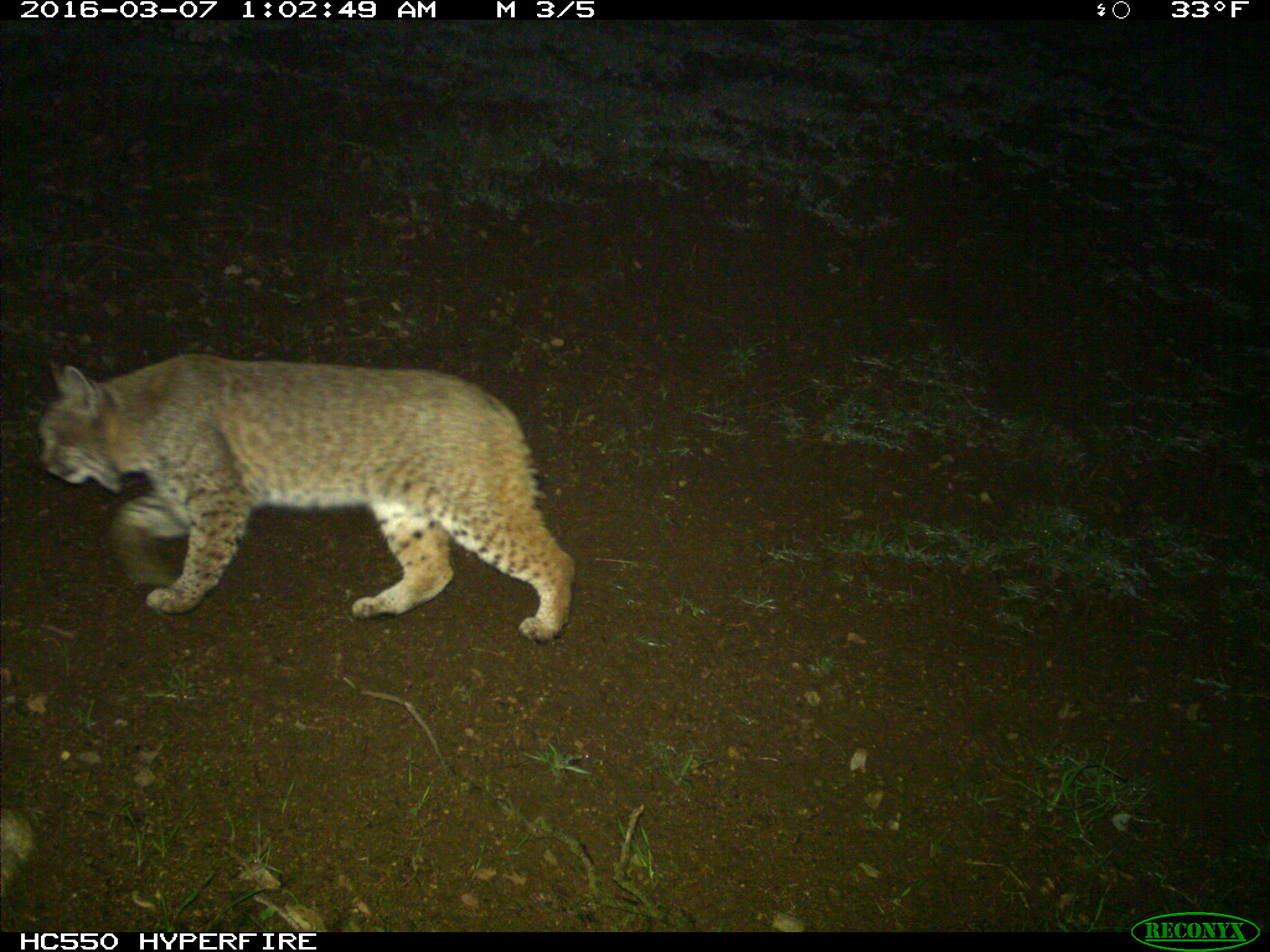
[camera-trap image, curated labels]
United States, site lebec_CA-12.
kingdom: Animalia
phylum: Chordata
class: Mammalia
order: Carnivora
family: Felidae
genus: Lynx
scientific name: Lynx rufus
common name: bobcat